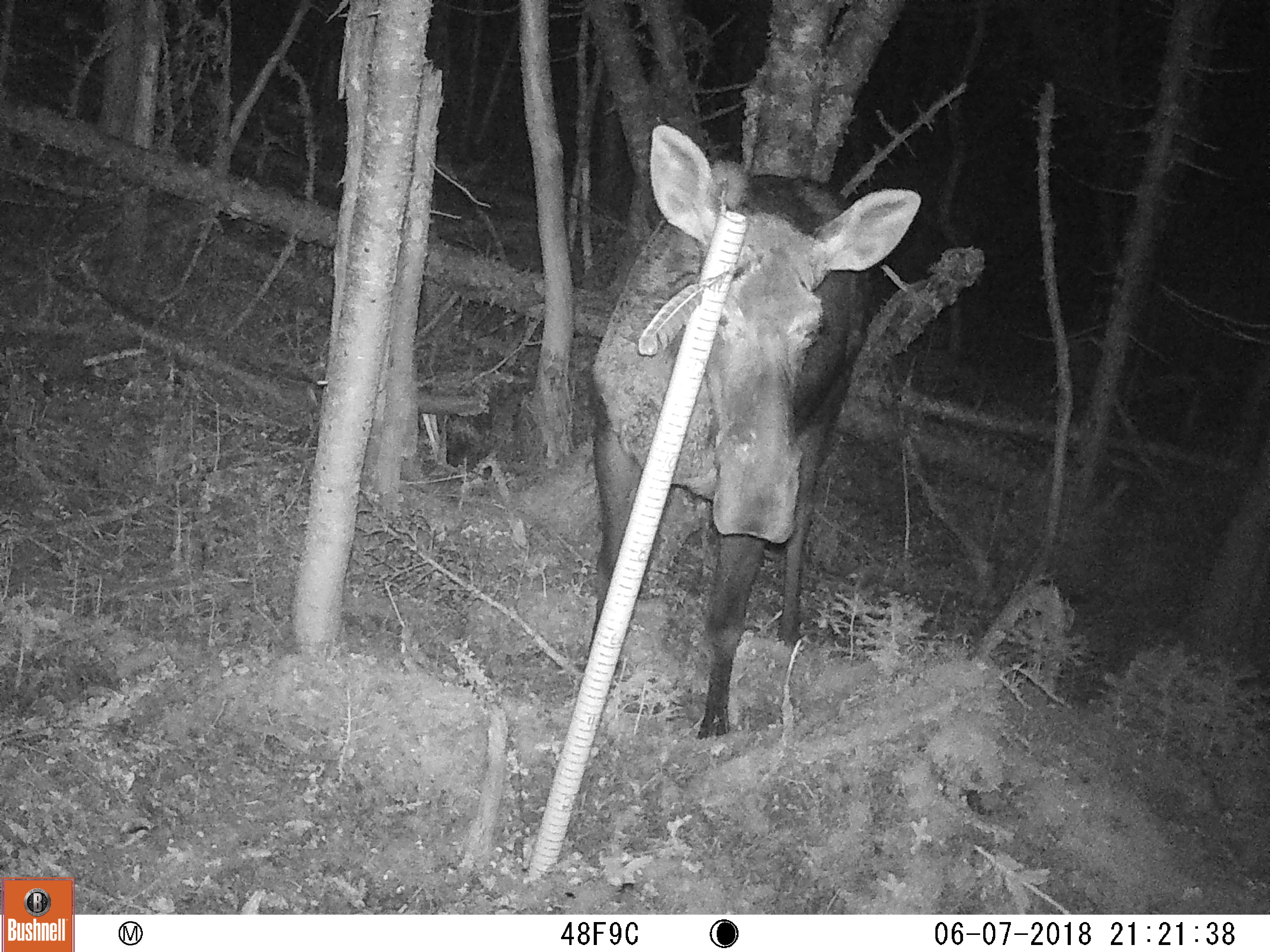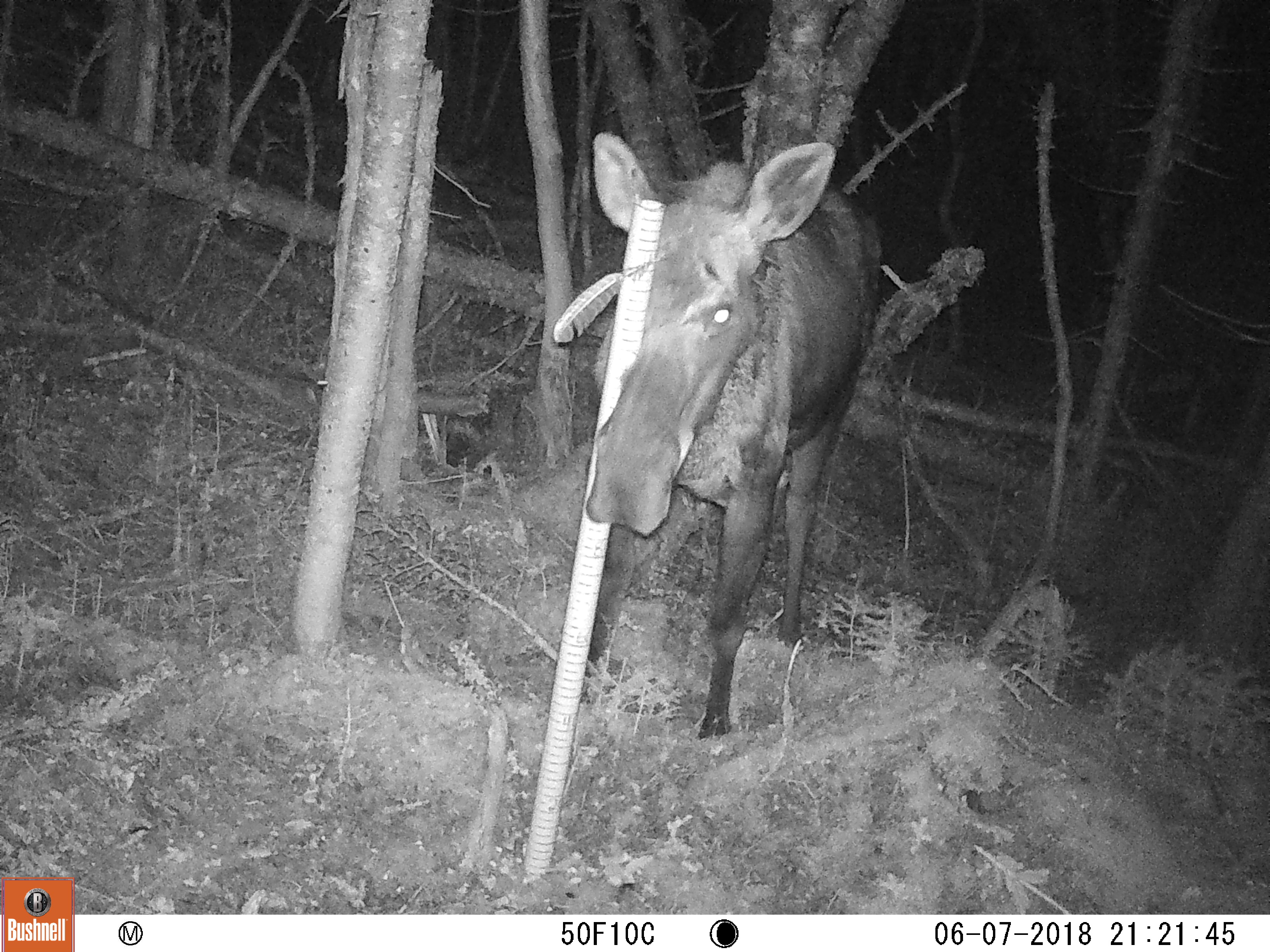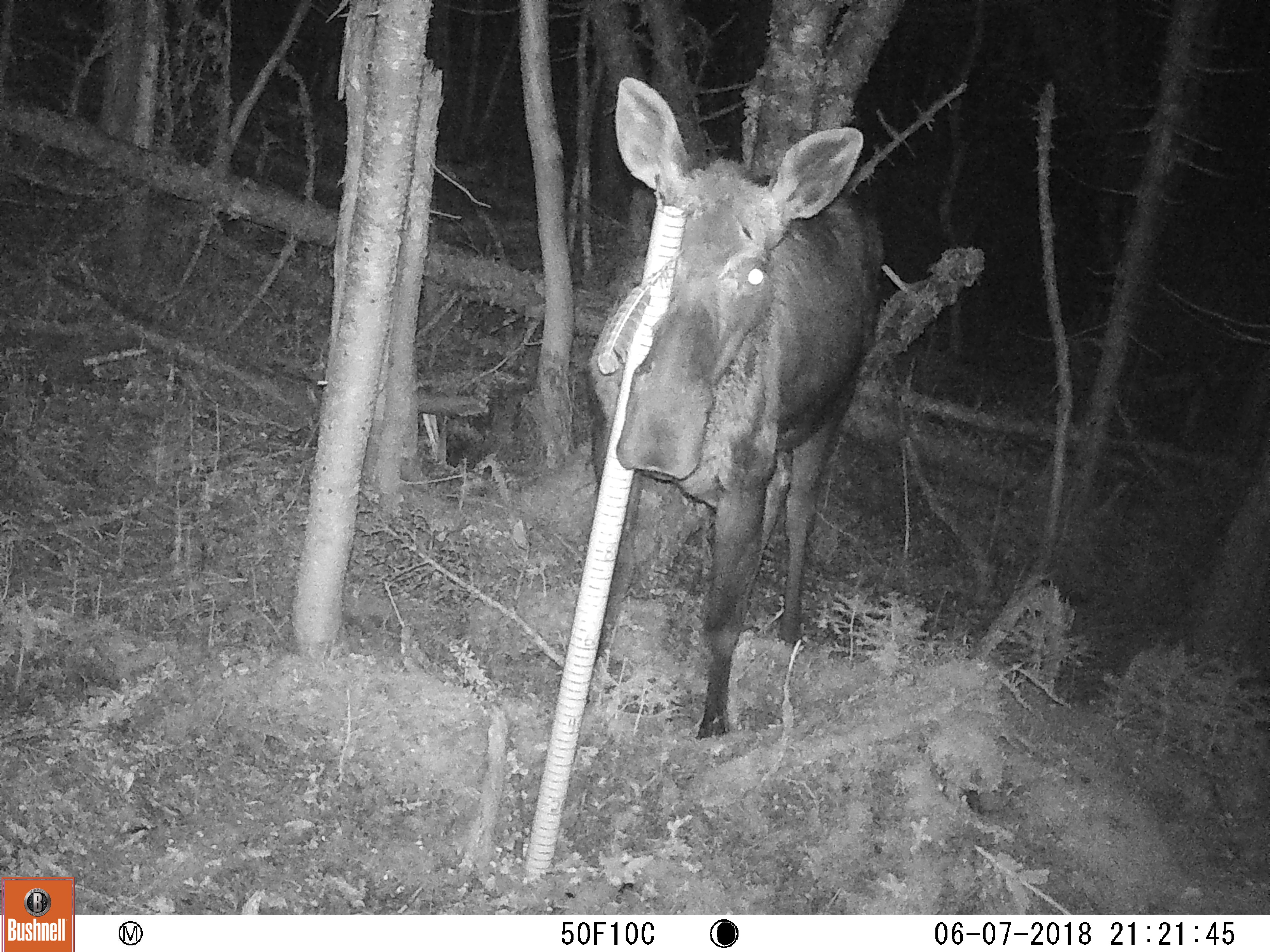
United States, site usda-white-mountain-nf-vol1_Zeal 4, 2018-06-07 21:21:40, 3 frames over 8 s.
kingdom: Animalia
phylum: Chordata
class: Mammalia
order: Artiodactyla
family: Cervidae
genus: Alces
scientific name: Alces alces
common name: moose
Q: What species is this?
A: Moose (Alces alces).